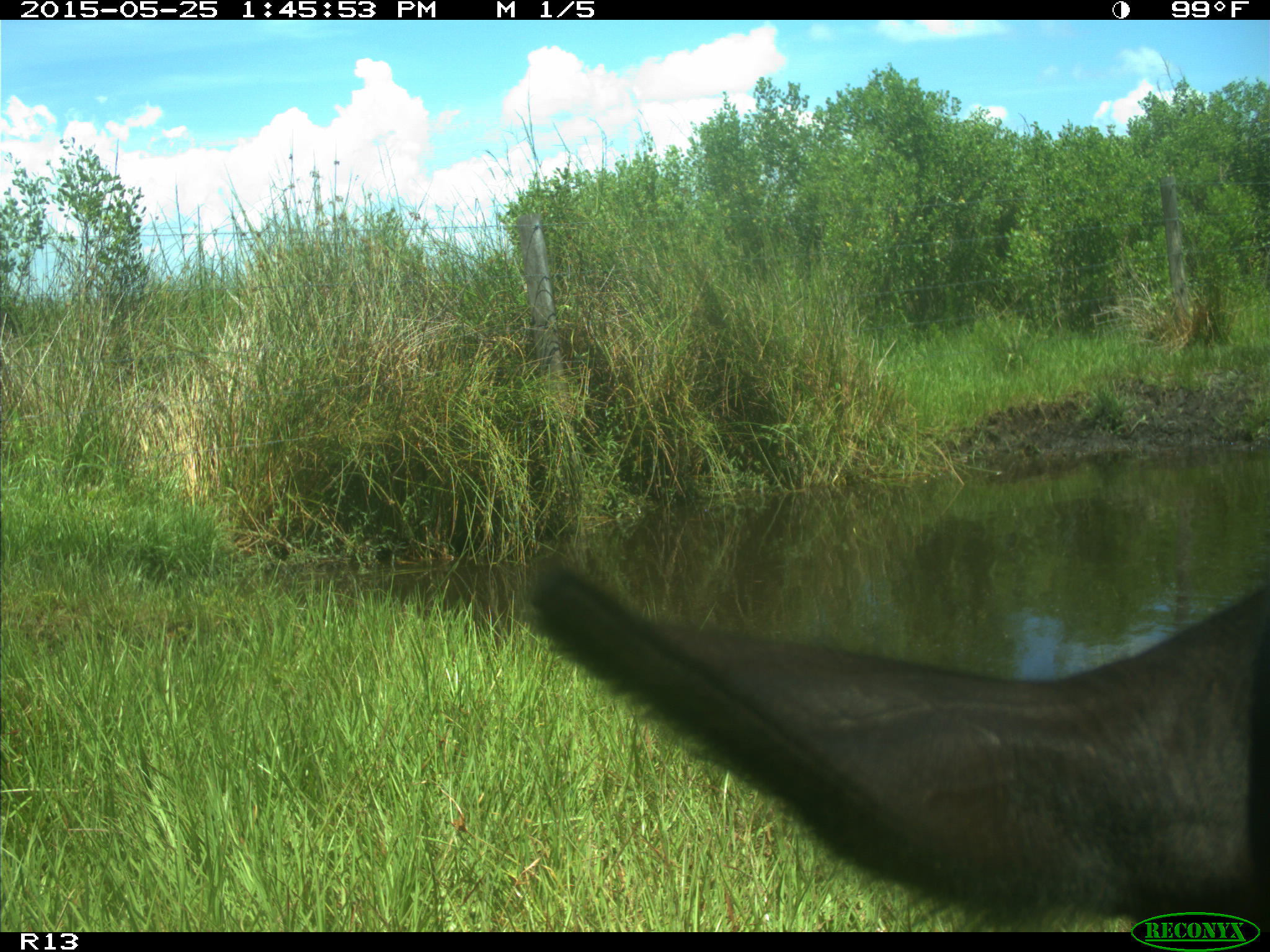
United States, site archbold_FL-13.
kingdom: Animalia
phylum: Chordata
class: Mammalia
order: Artiodactyla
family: Bovidae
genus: Bos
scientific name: Bos taurus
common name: domestic cow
Bos taurus (domestic cow).